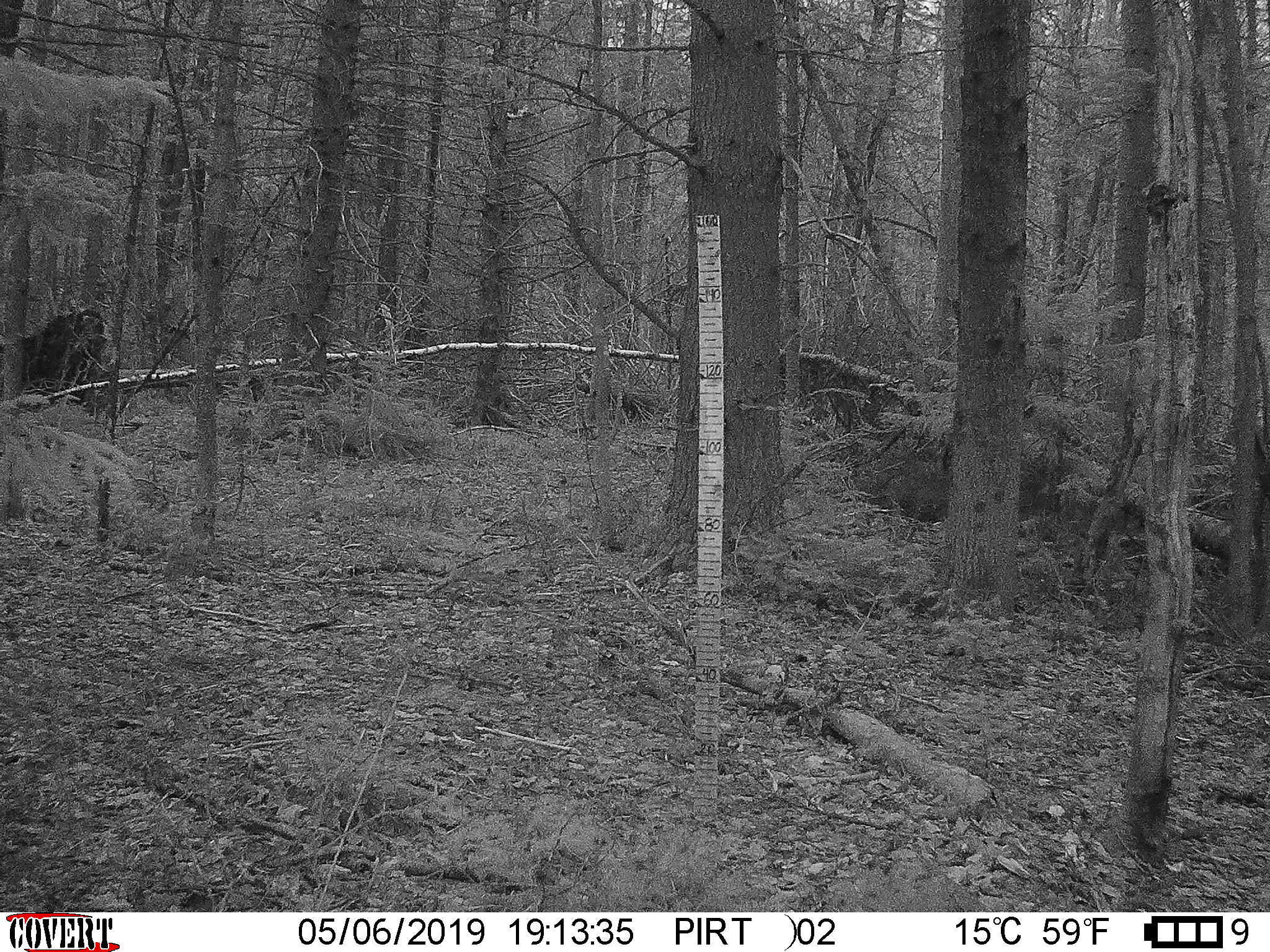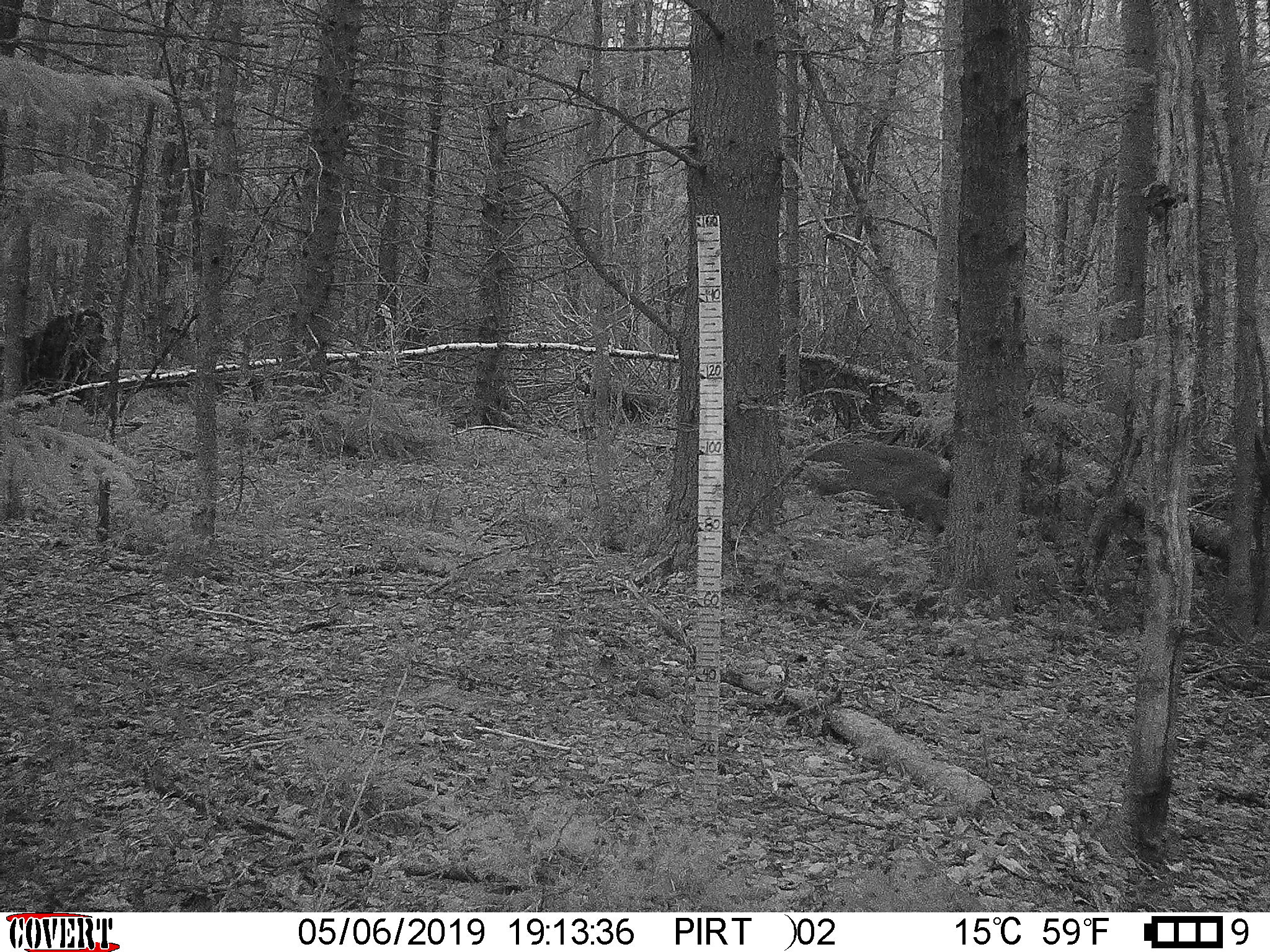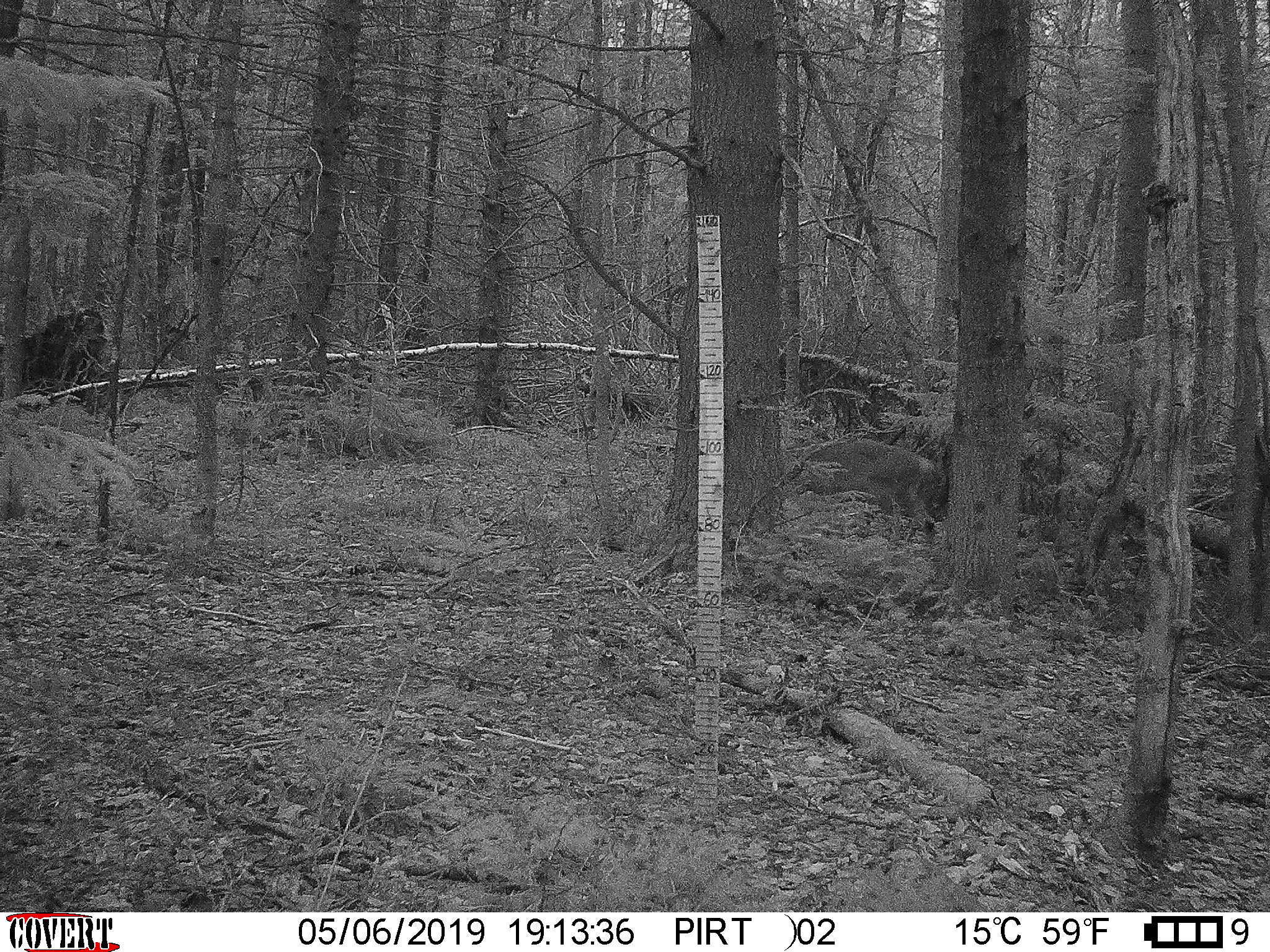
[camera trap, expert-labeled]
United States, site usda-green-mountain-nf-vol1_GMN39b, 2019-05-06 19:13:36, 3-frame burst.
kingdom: Animalia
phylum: Chordata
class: Mammalia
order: Artiodactyla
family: Cervidae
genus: Odocoileus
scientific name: Odocoileus virginianus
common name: white-tailed deer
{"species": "white-tailed deer (Odocoileus virginianus)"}